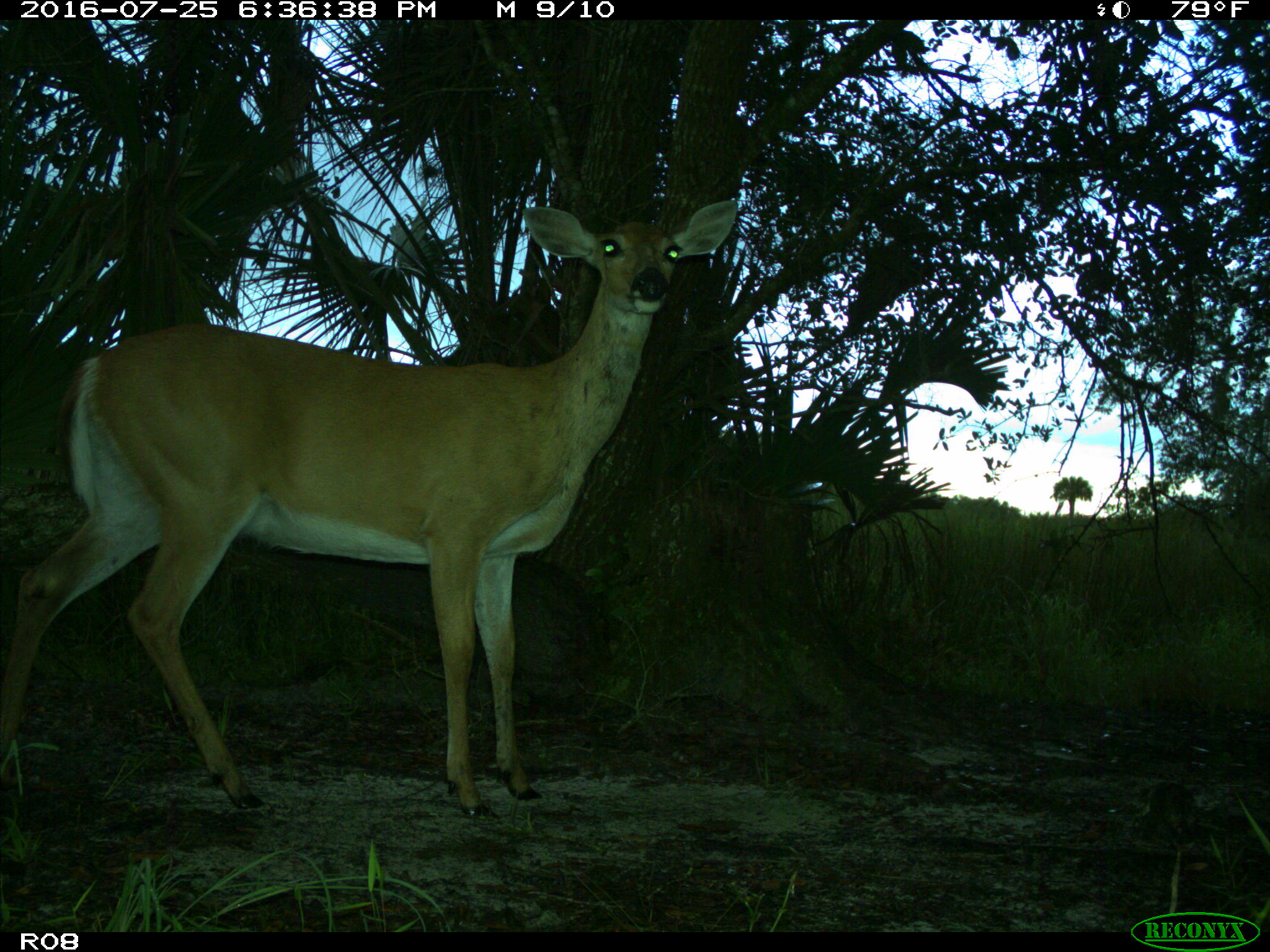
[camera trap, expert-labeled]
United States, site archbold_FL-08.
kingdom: Animalia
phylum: Chordata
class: Mammalia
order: Artiodactyla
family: Cervidae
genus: Odocoileus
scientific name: Odocoileus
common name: deer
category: unidentified deer